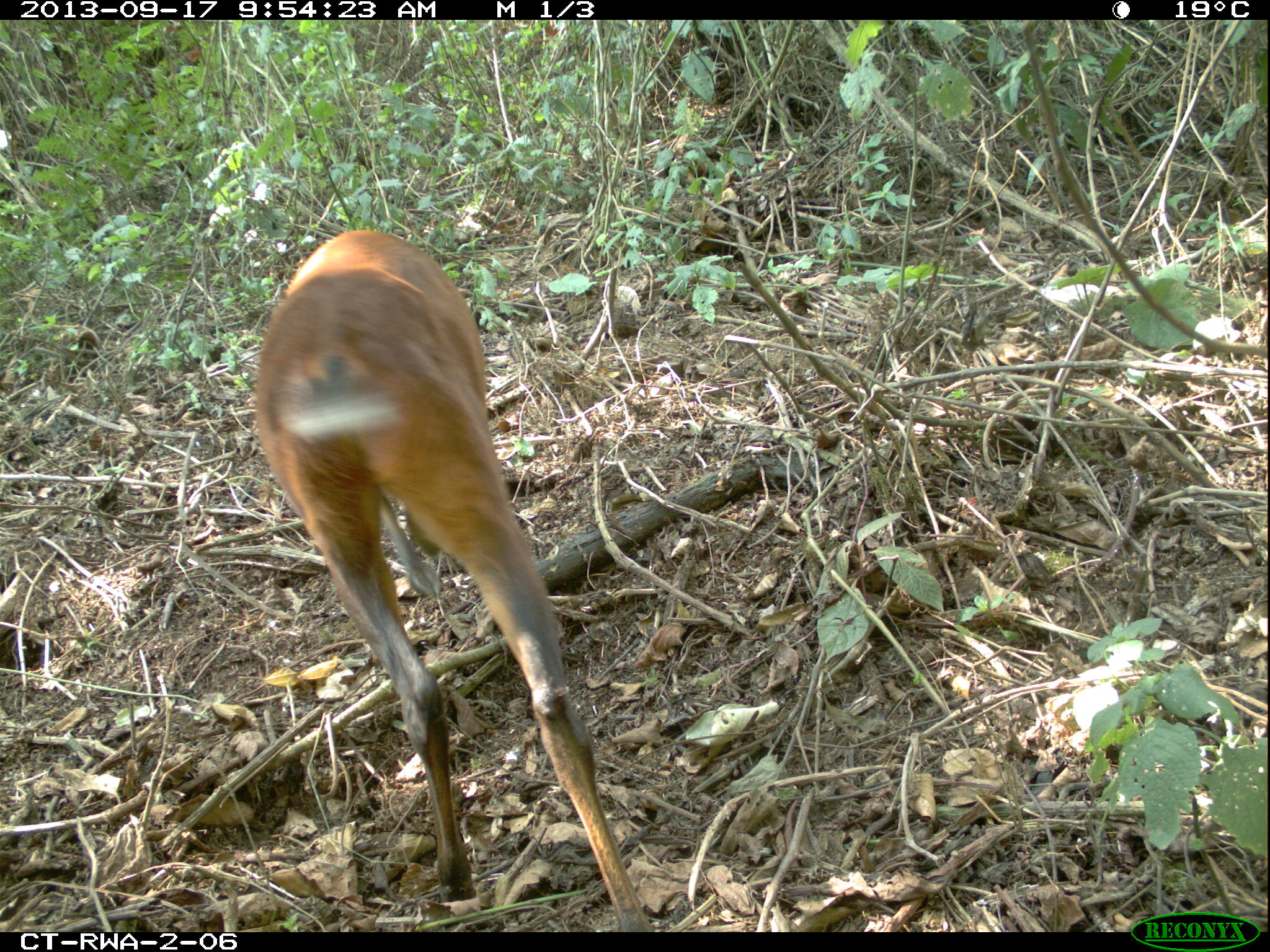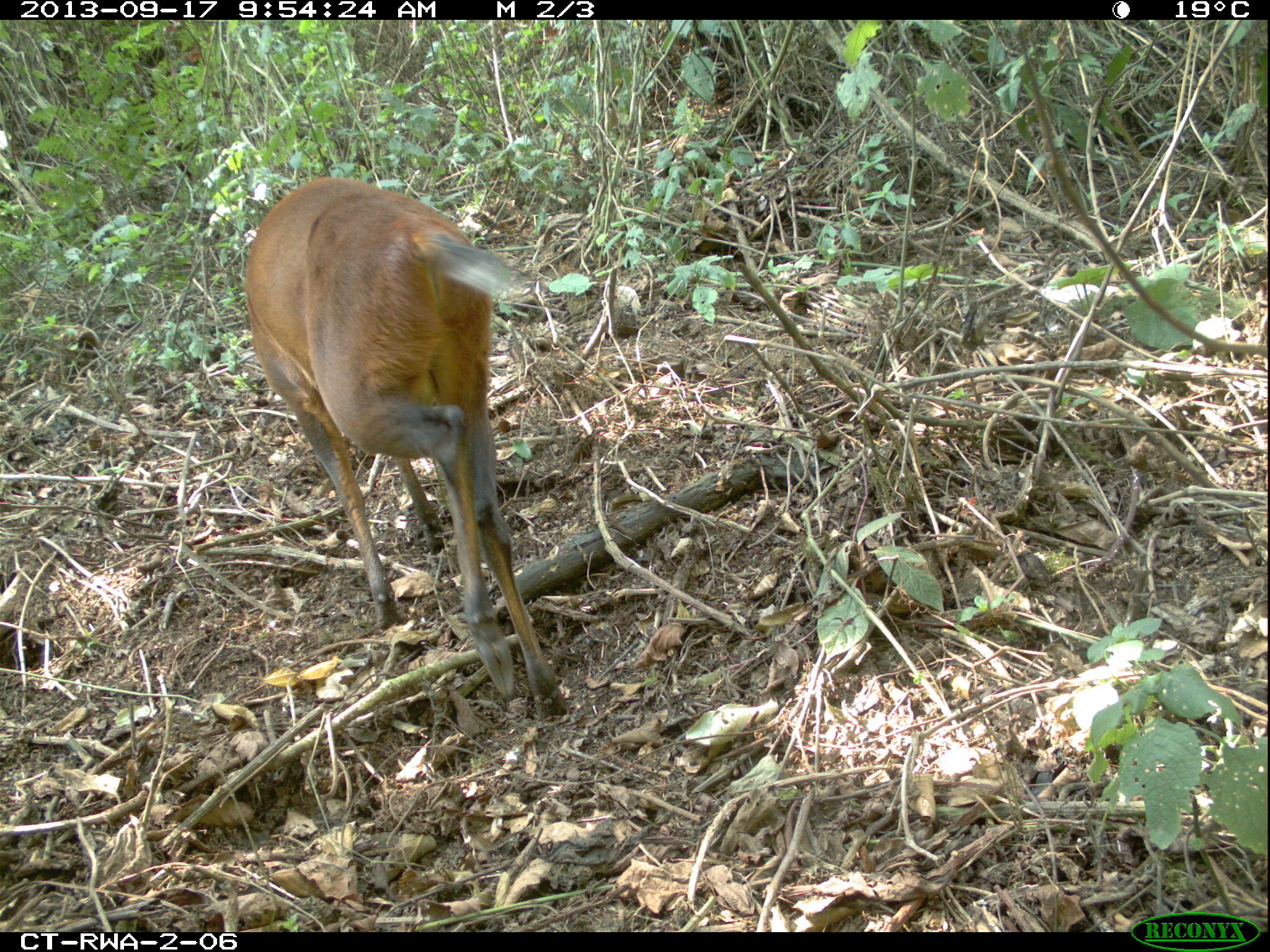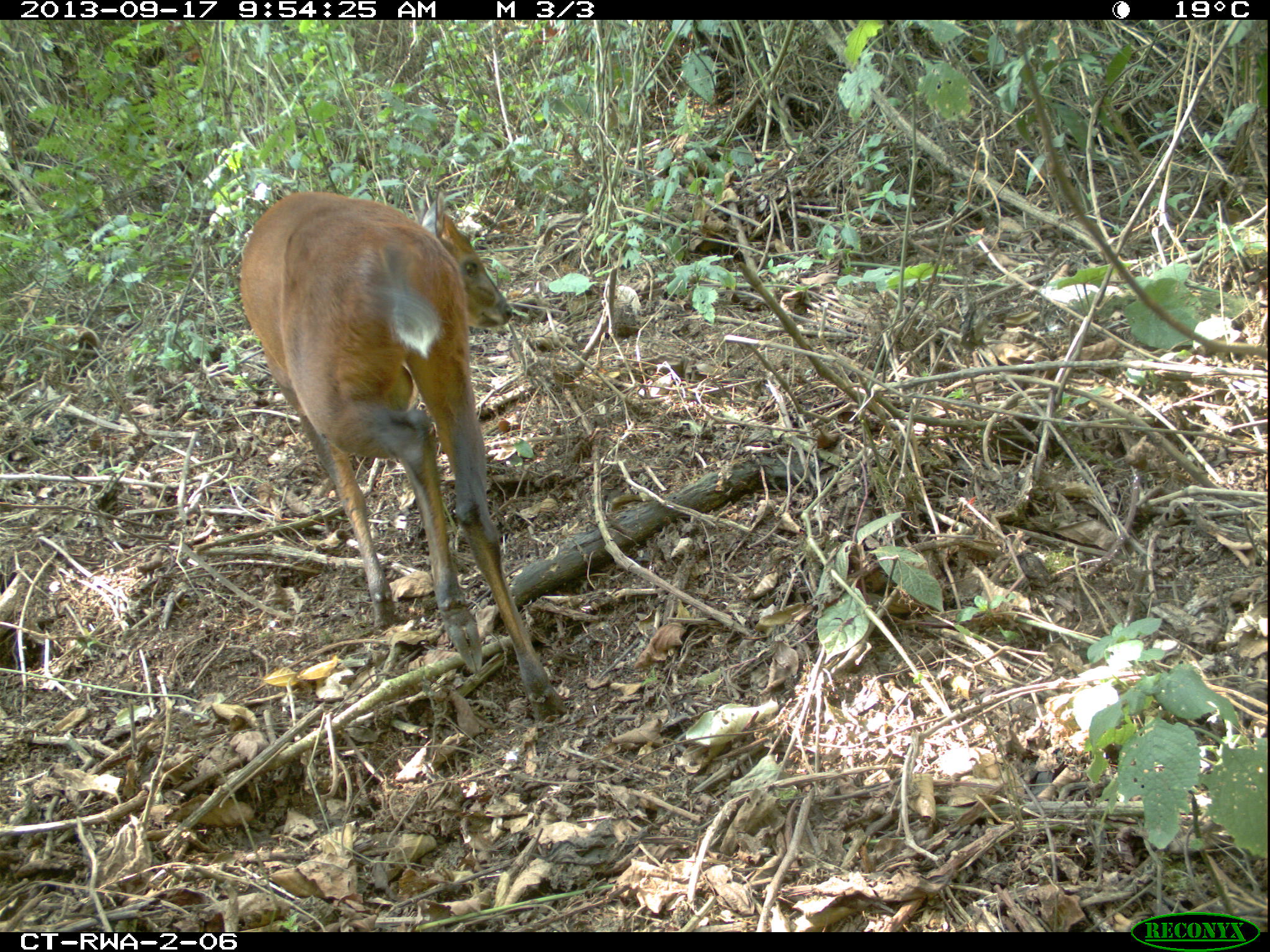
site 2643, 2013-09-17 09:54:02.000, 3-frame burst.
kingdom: Animalia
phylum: Chordata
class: Mammalia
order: Artiodactyla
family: Bovidae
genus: Cephalophus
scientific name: Cephalophus nigrifrons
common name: black-fronted duiker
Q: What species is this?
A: Cephalophus nigrifrons (black-fronted duiker).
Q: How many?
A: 1.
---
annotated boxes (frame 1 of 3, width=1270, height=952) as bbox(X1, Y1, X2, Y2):
cephalophus nigrifrons: bbox(248, 222, 645, 923)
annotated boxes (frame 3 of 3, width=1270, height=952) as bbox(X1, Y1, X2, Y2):
cephalophus nigrifrons: bbox(234, 190, 567, 721)